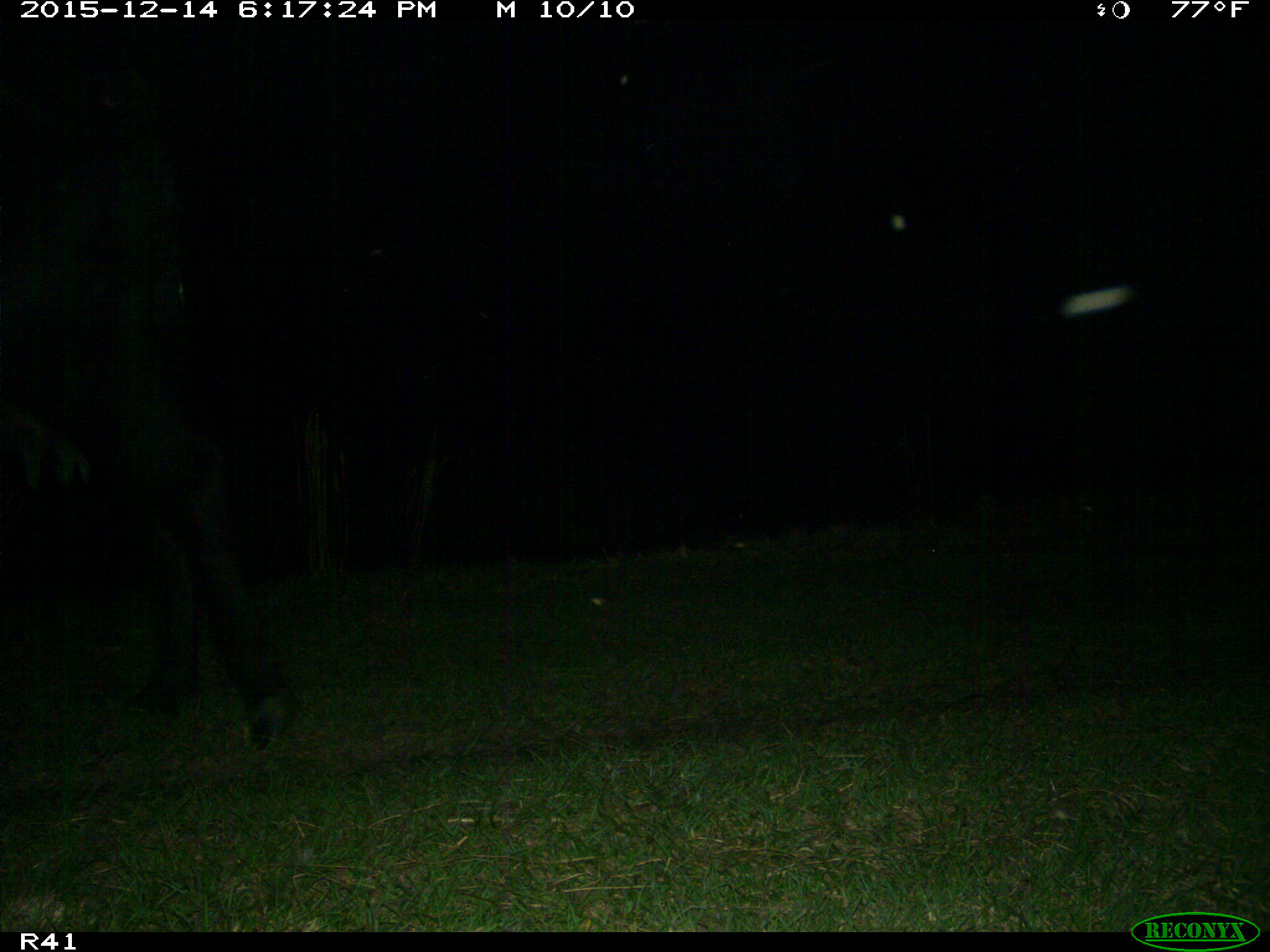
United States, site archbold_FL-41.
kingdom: Animalia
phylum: Chordata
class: Mammalia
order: Artiodactyla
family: Bovidae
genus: Bos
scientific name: Bos taurus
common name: domestic cow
Bos taurus (domestic cow).